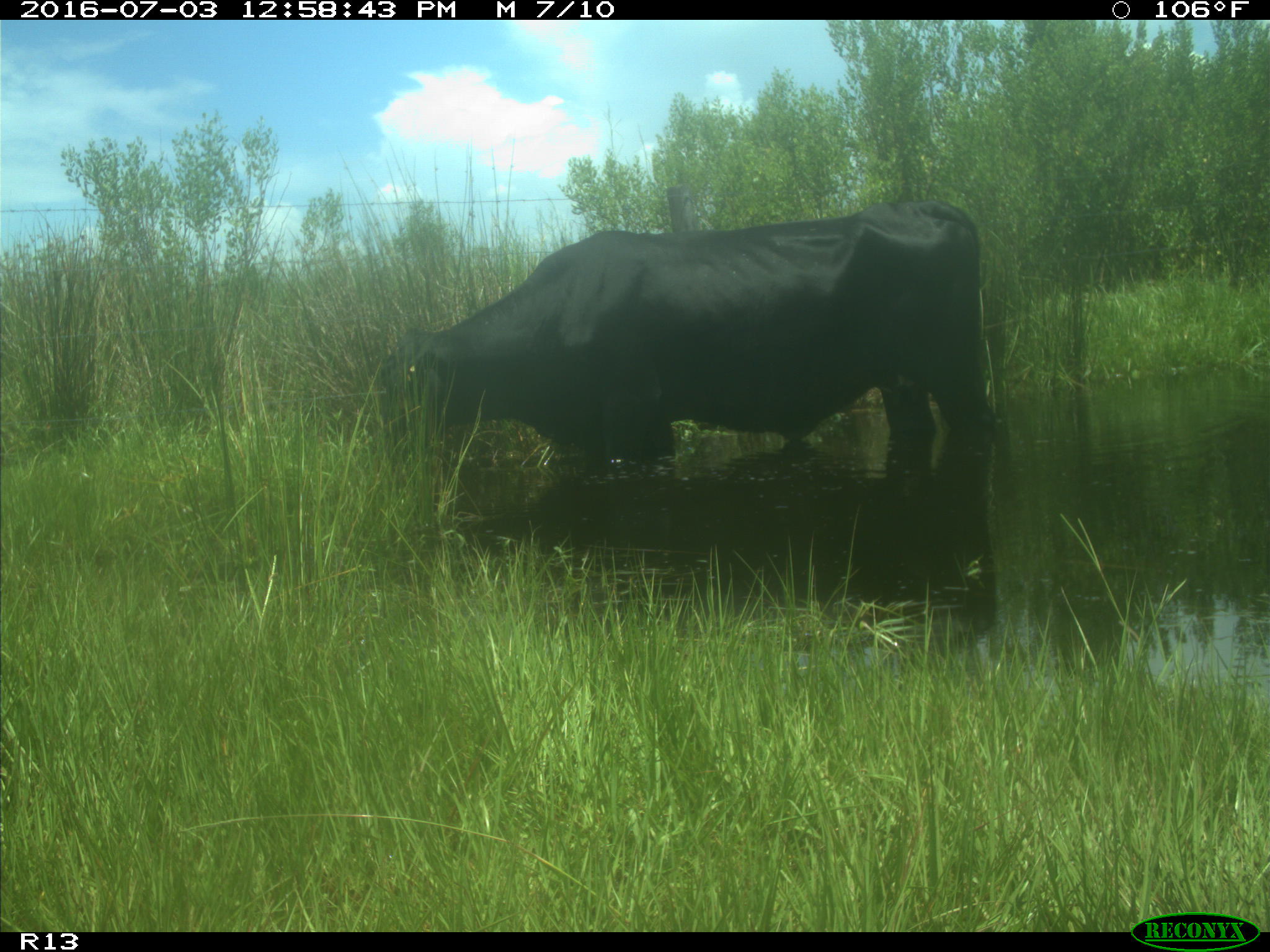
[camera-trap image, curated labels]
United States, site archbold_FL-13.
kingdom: Animalia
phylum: Chordata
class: Mammalia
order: Artiodactyla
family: Bovidae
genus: Bos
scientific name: Bos taurus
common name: domestic cow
Bos taurus (domestic cow).